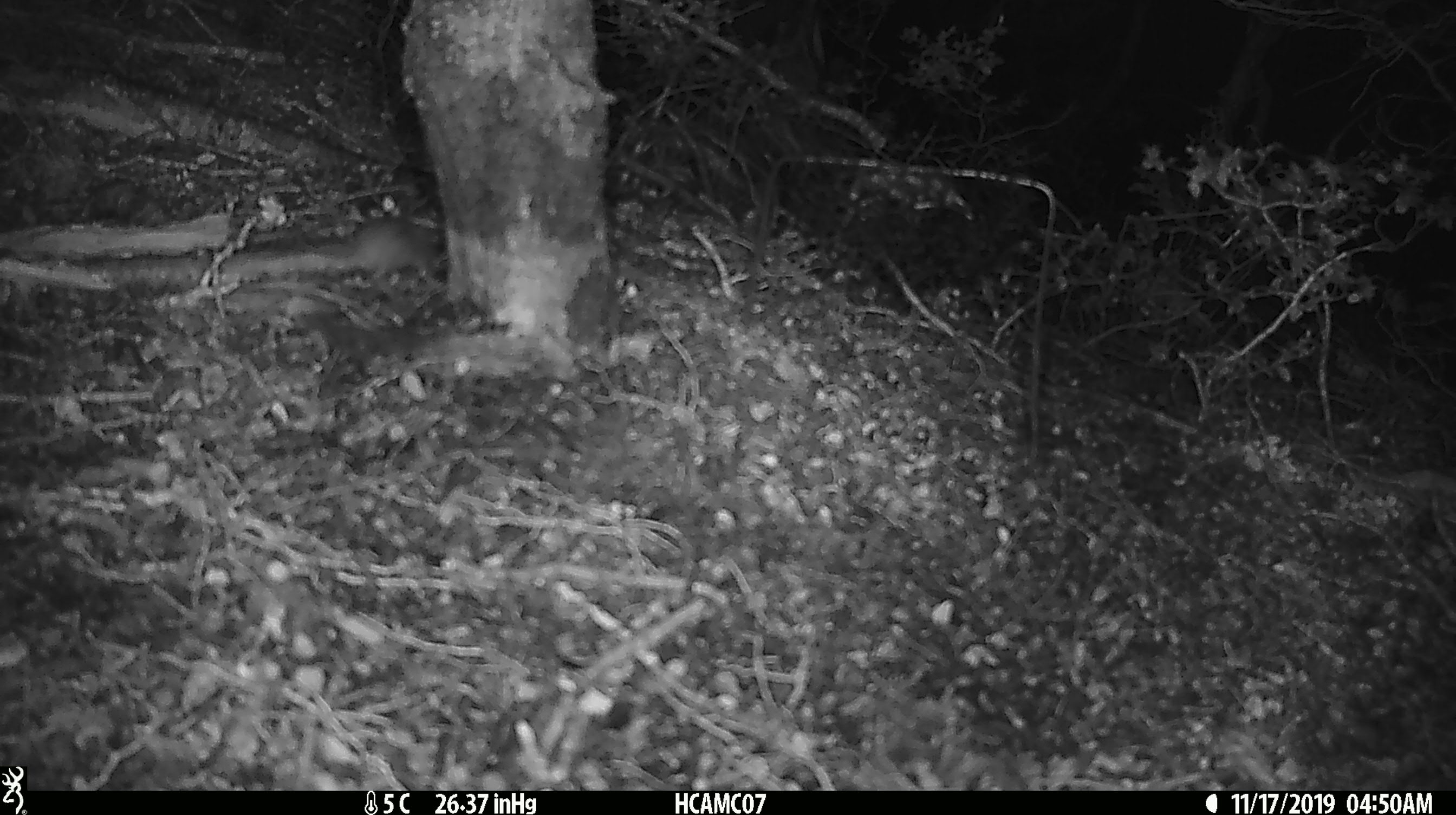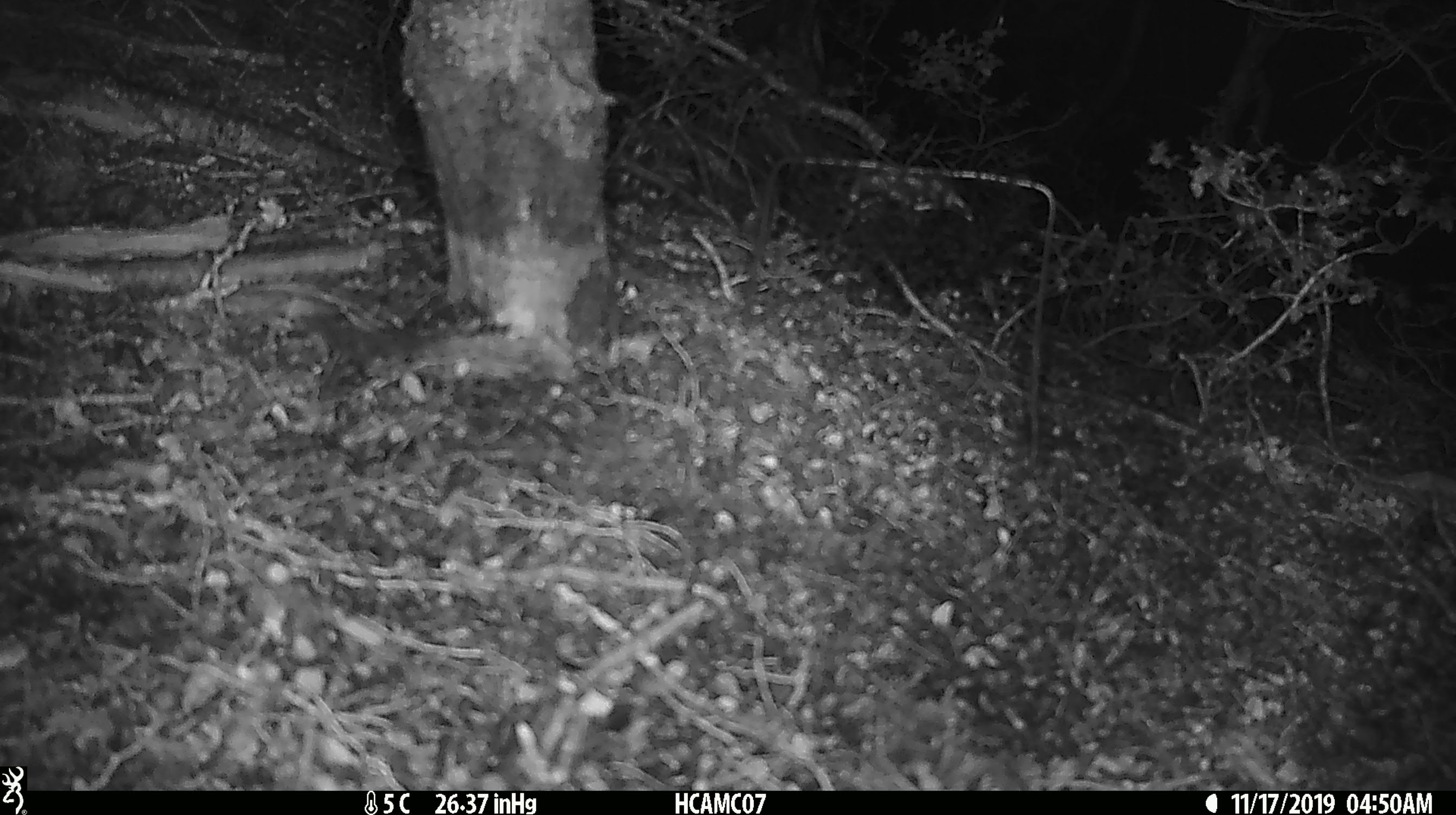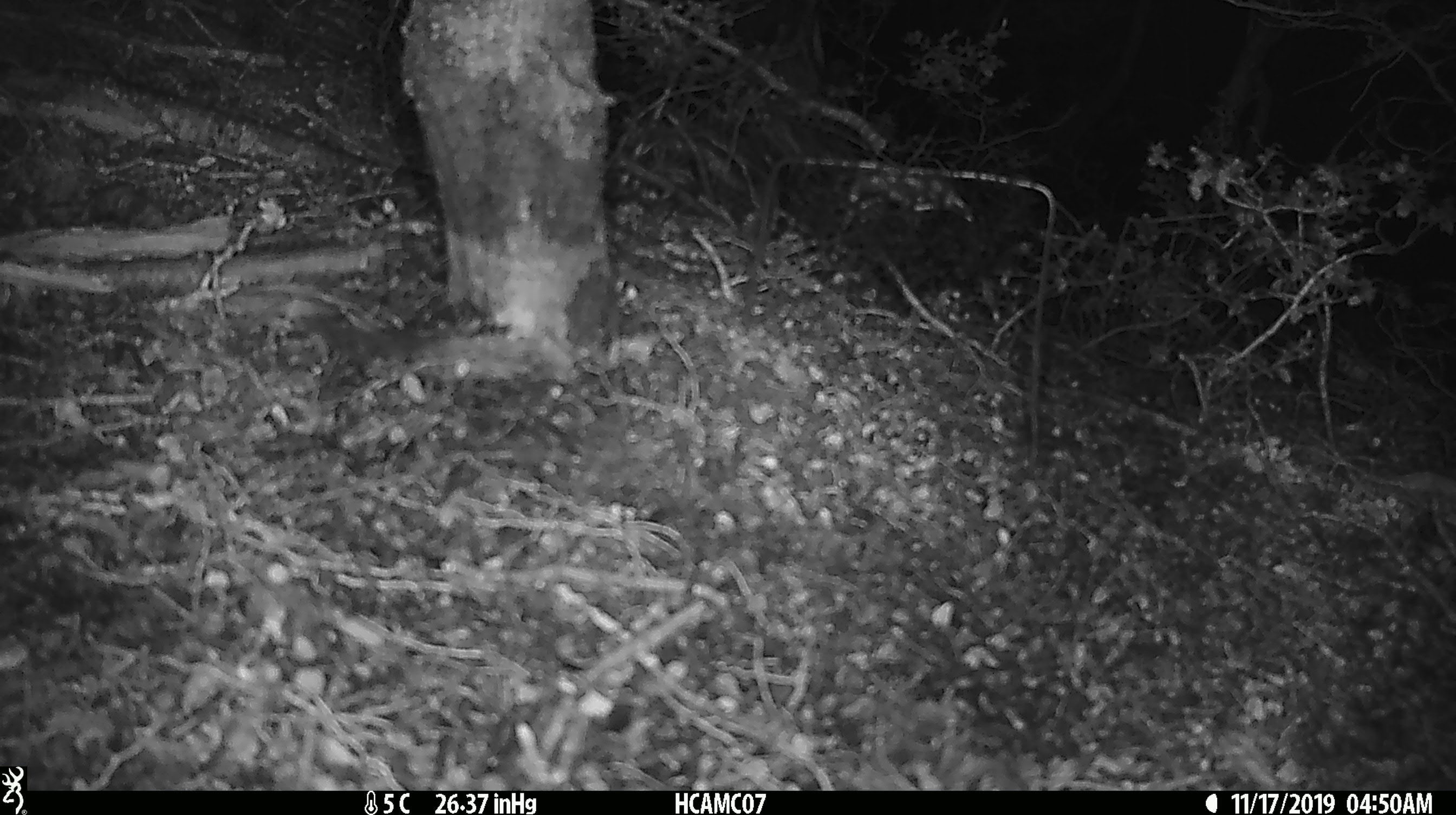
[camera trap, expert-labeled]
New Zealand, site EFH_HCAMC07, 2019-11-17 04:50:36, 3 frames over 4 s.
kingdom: Animalia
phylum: Chordata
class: Mammalia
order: Rodentia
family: Muridae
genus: Mus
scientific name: Mus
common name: mouse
Mouse (Mus).